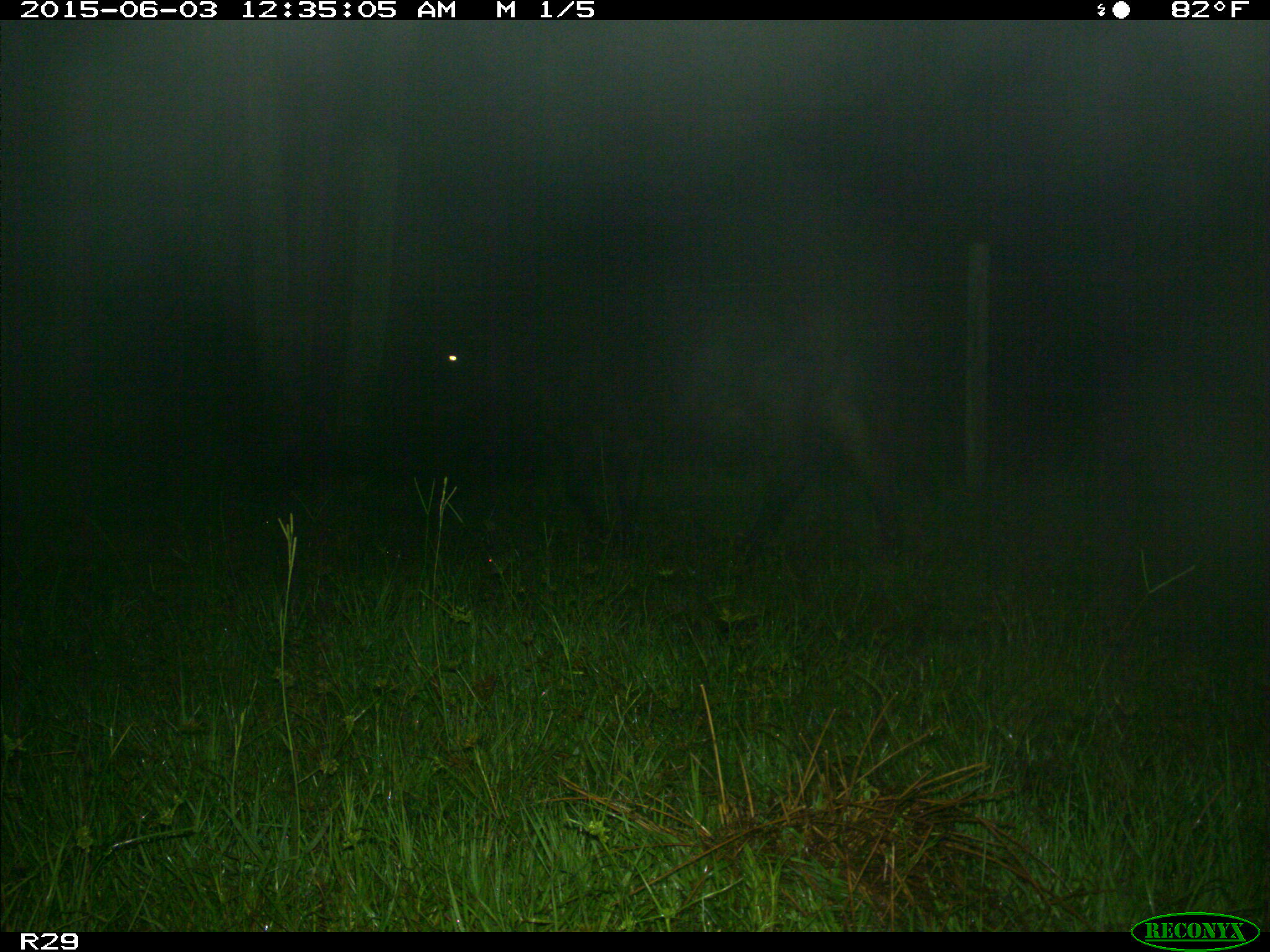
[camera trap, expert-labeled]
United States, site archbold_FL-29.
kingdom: Animalia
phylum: Chordata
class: Mammalia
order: Artiodactyla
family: Bovidae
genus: Bos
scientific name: Bos taurus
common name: domestic cow